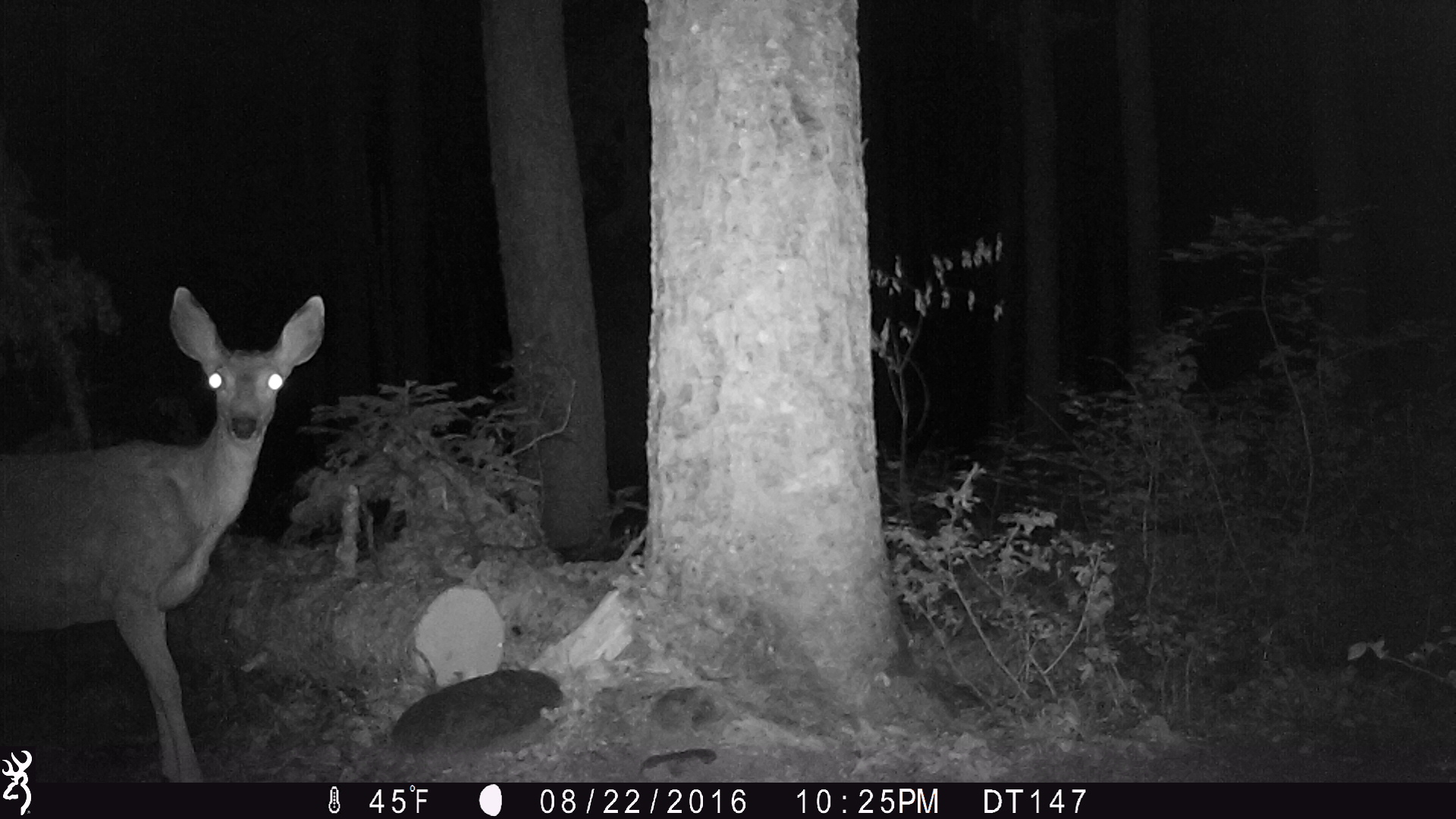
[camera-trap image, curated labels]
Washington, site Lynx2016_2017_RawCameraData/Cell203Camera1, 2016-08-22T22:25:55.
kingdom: Animalia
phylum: Chordata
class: Mammalia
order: Artiodactyla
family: Cervidae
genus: Odocoileus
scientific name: Odocoileus hemionus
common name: mule deer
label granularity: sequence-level